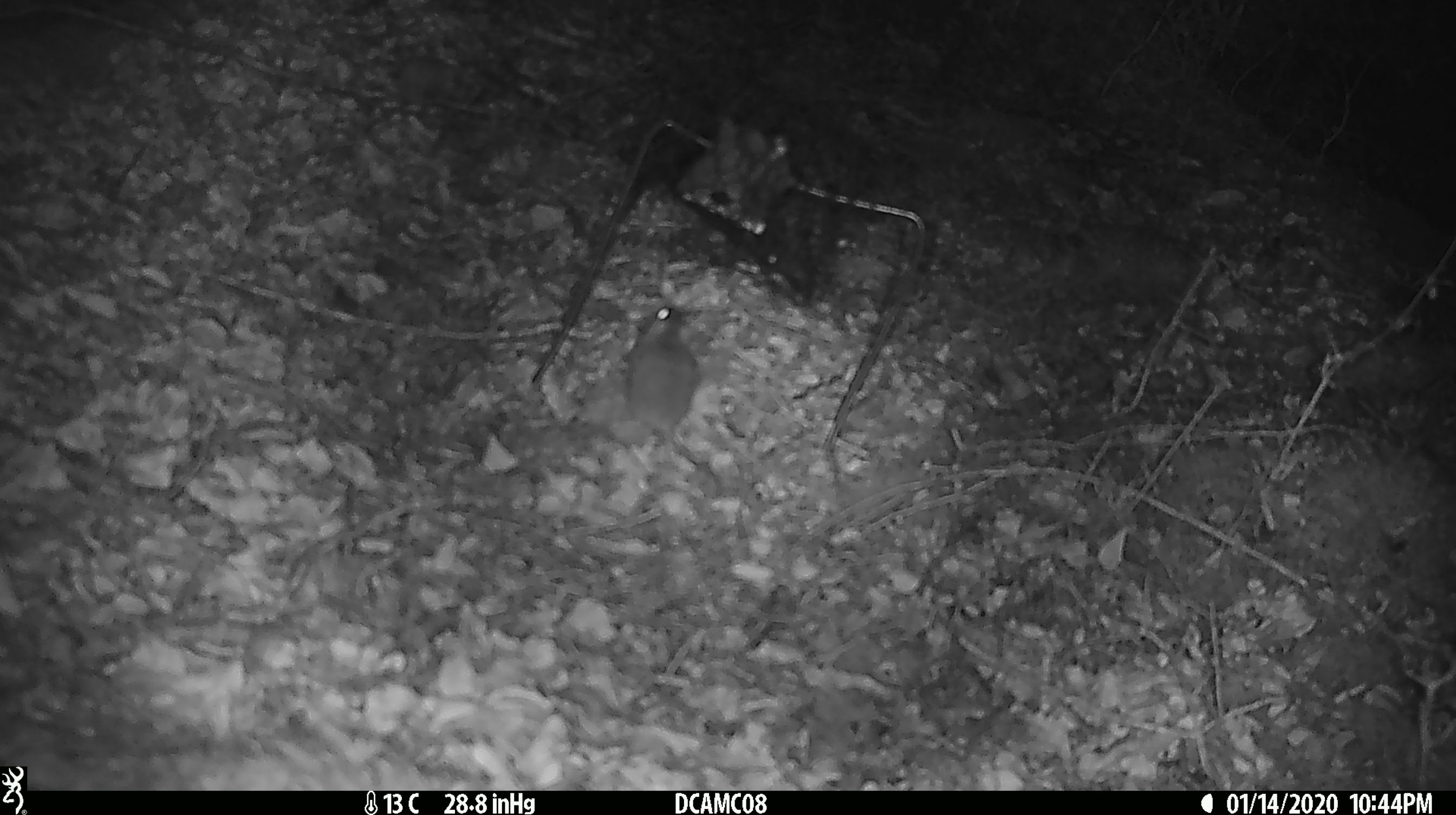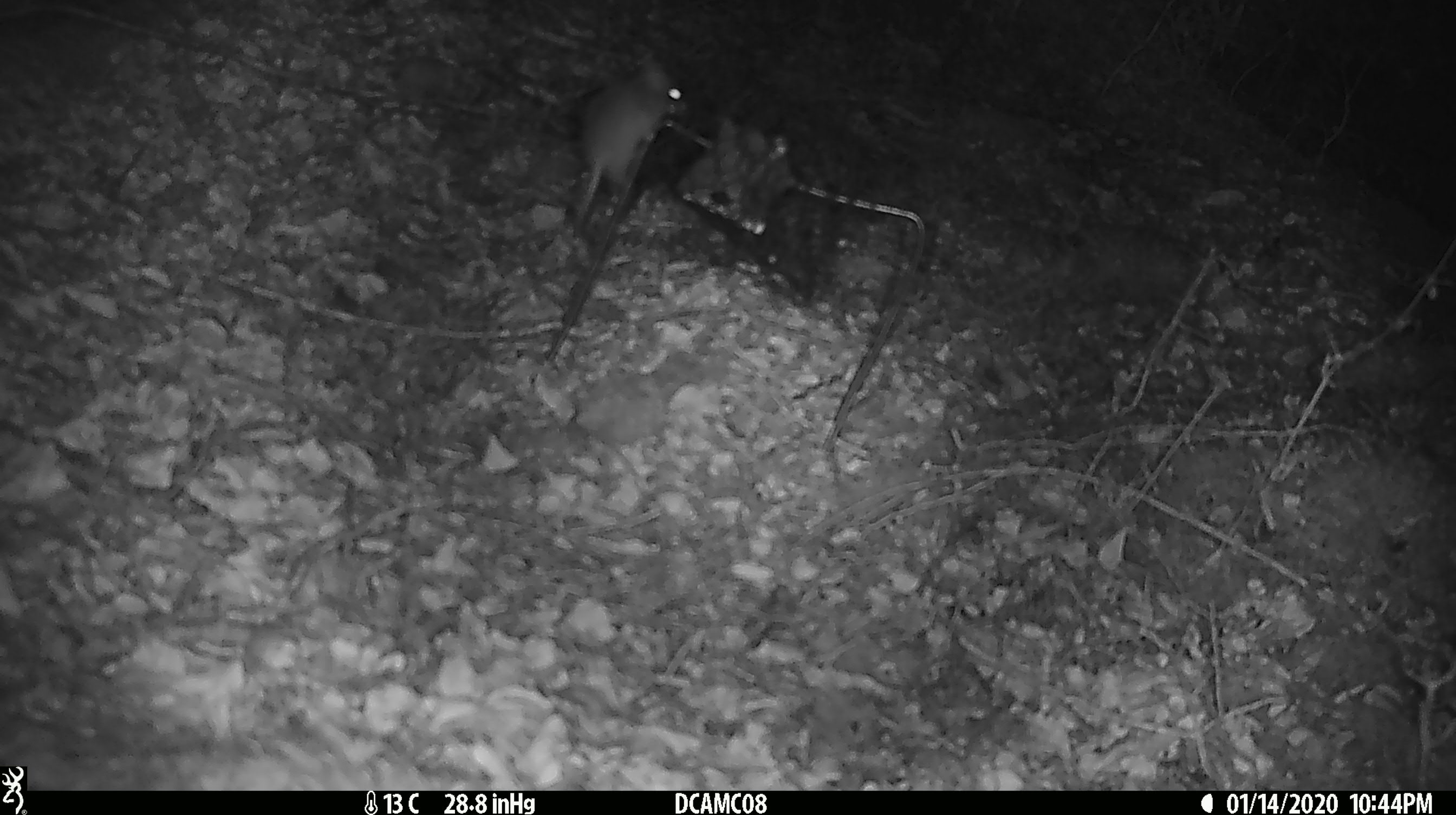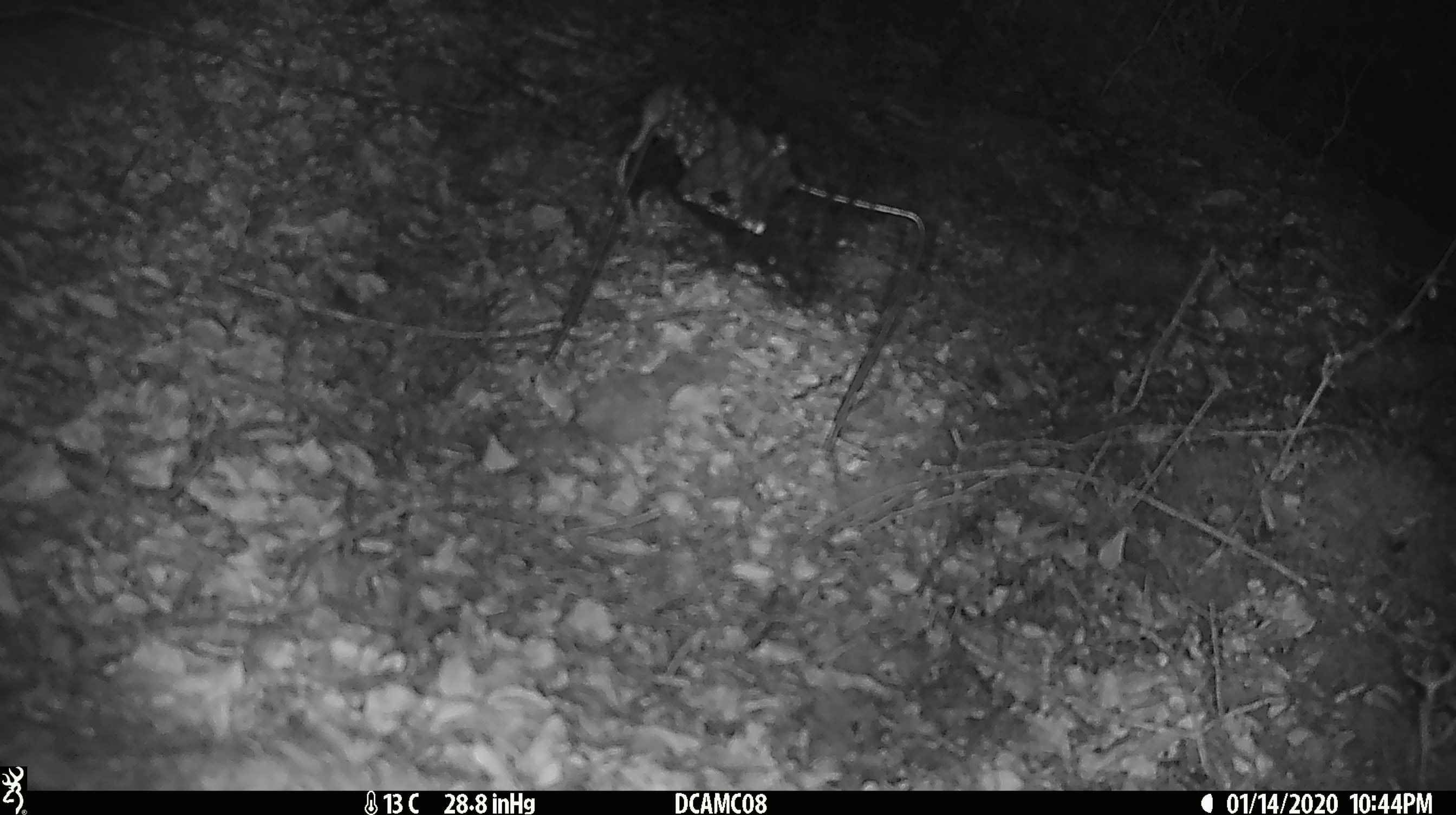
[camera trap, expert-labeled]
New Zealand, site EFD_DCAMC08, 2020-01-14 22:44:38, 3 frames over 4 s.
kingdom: Animalia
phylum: Chordata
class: Mammalia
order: Rodentia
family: Muridae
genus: Mus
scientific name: Mus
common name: mouse